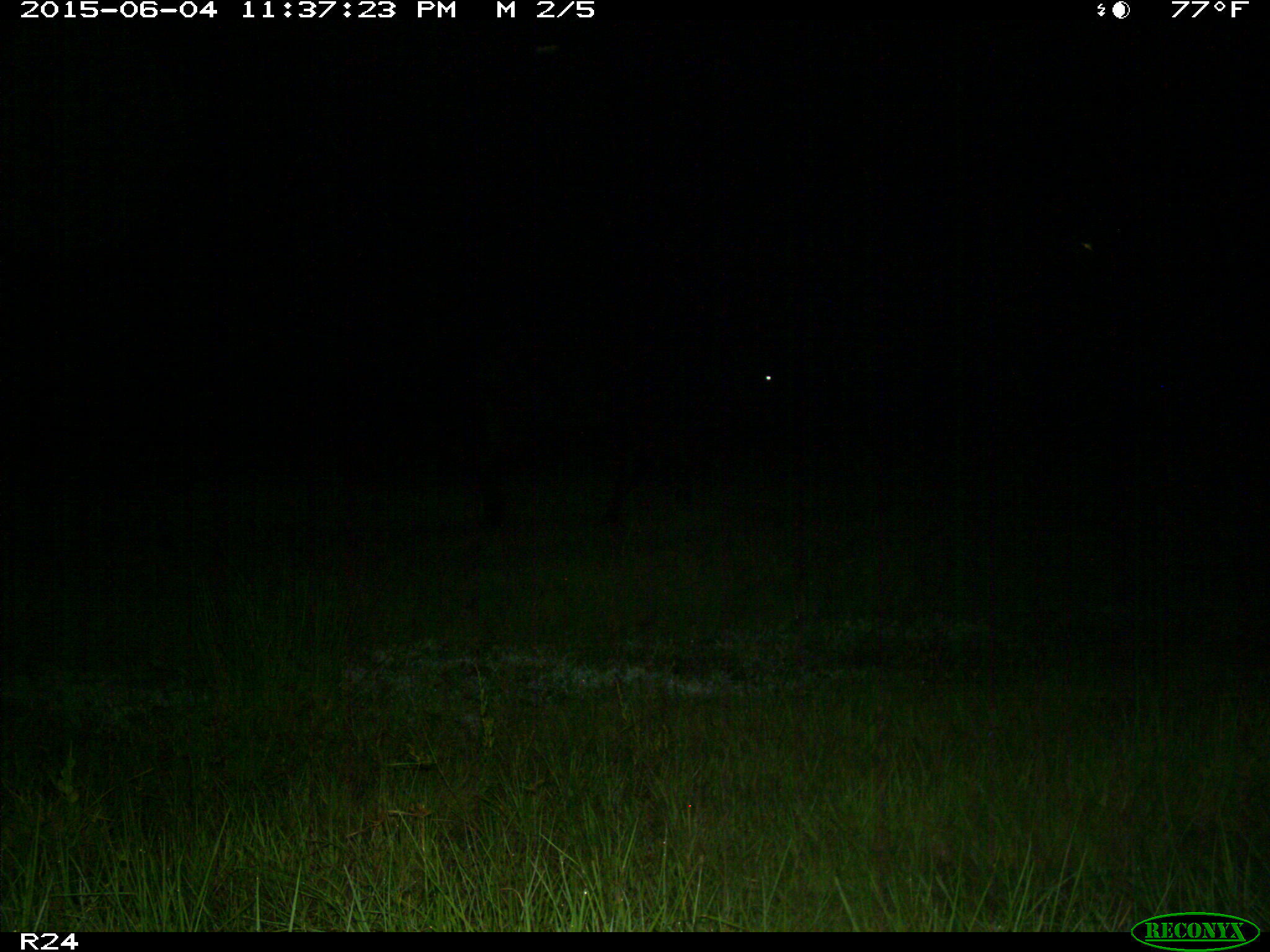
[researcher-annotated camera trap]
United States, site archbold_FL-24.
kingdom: Animalia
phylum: Chordata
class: Mammalia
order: Artiodactyla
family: Bovidae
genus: Bos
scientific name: Bos taurus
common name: domestic cow